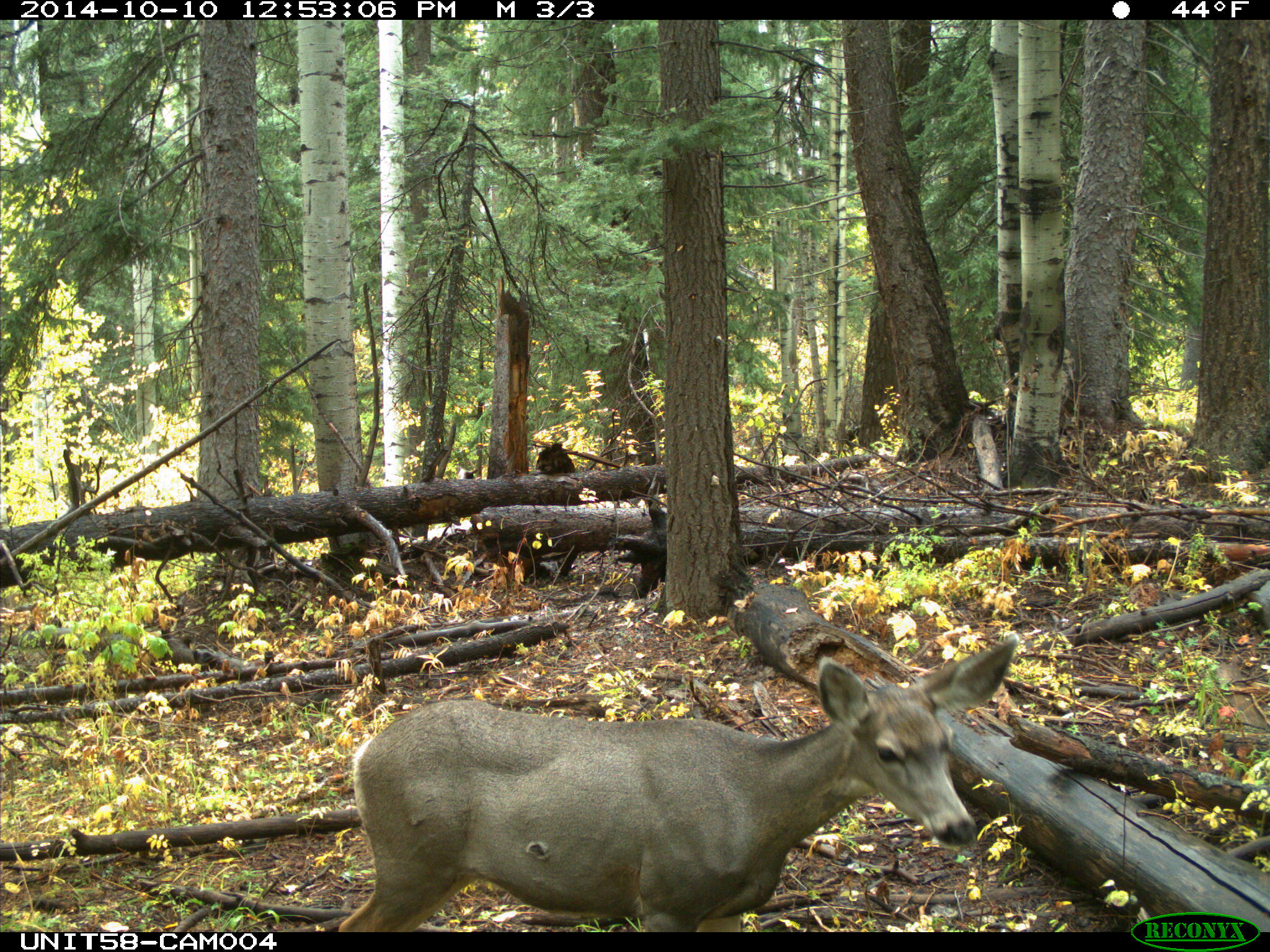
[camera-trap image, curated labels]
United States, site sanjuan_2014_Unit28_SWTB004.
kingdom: Animalia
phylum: Chordata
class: Mammalia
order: Artiodactyla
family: Cervidae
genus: Odocoileus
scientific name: Odocoileus hemionus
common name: mule deer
Odocoileus hemionus (mule deer).